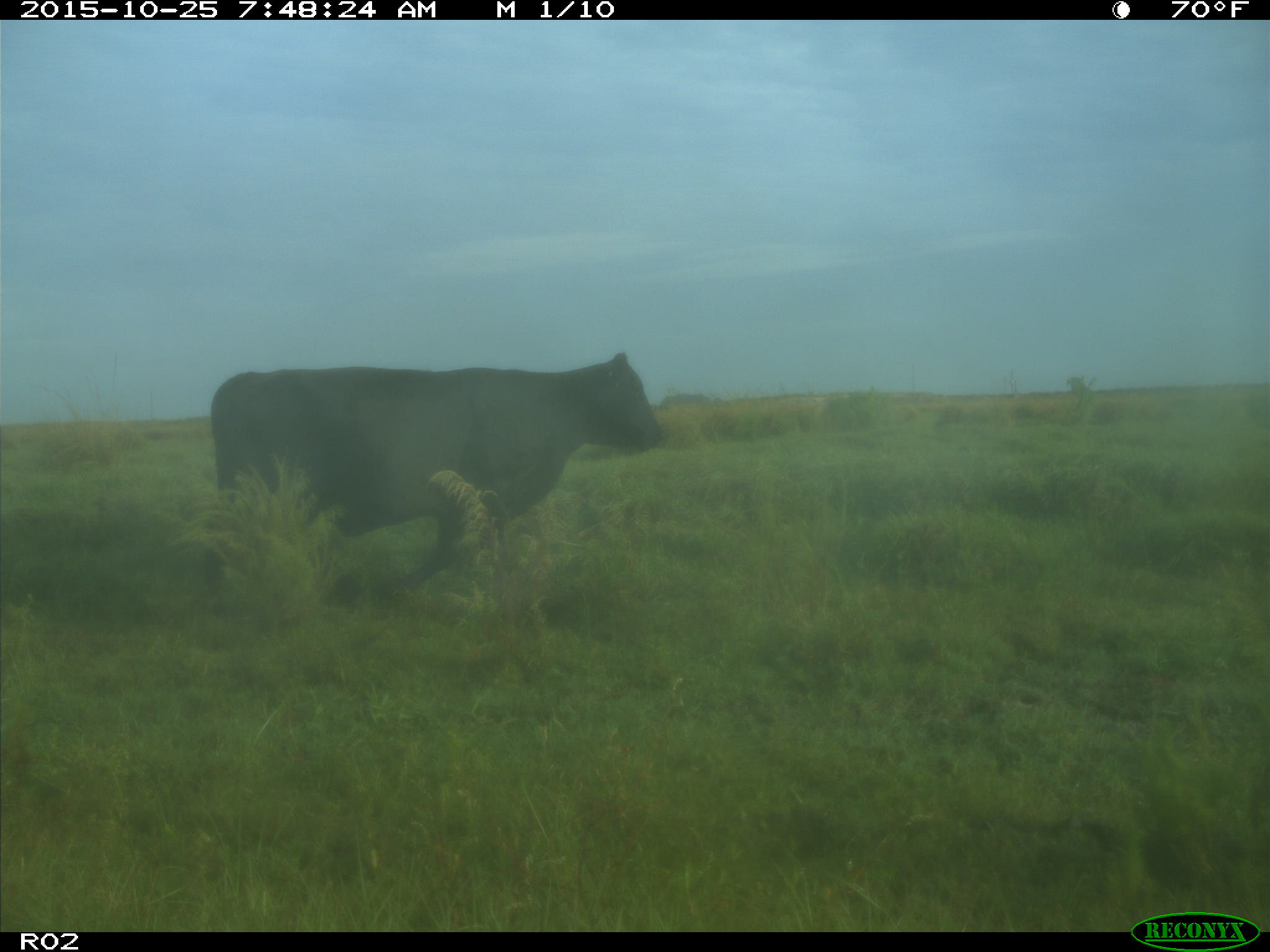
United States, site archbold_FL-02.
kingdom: Animalia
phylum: Chordata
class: Mammalia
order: Artiodactyla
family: Bovidae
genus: Bos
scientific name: Bos taurus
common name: domestic cow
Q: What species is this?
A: Bos taurus (domestic cow).